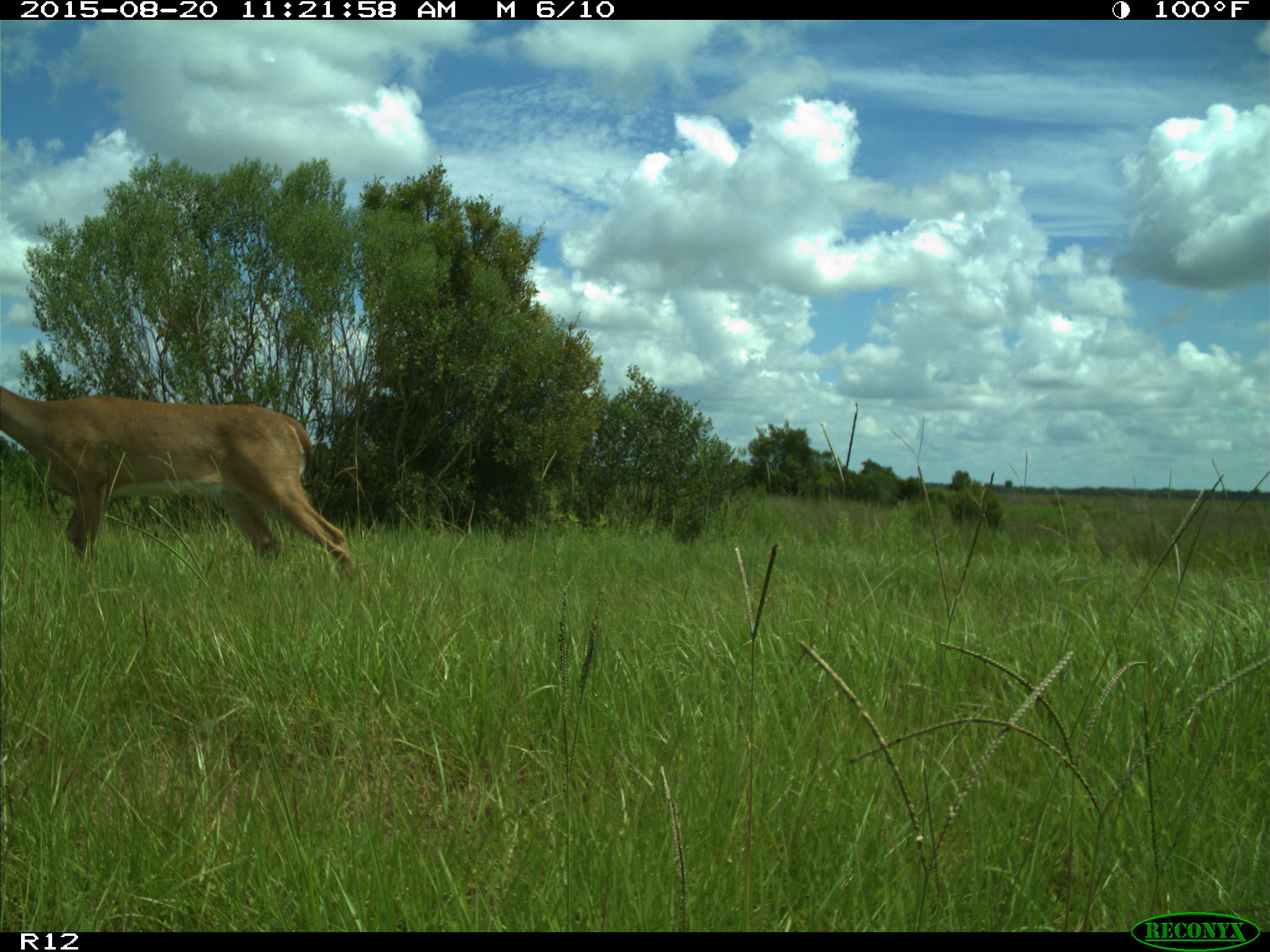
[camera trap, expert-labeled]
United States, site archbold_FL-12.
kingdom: Animalia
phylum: Chordata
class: Mammalia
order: Artiodactyla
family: Cervidae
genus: Odocoileus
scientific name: Odocoileus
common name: deer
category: unidentified deer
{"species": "unidentified deer (deer) (Odocoileus)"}